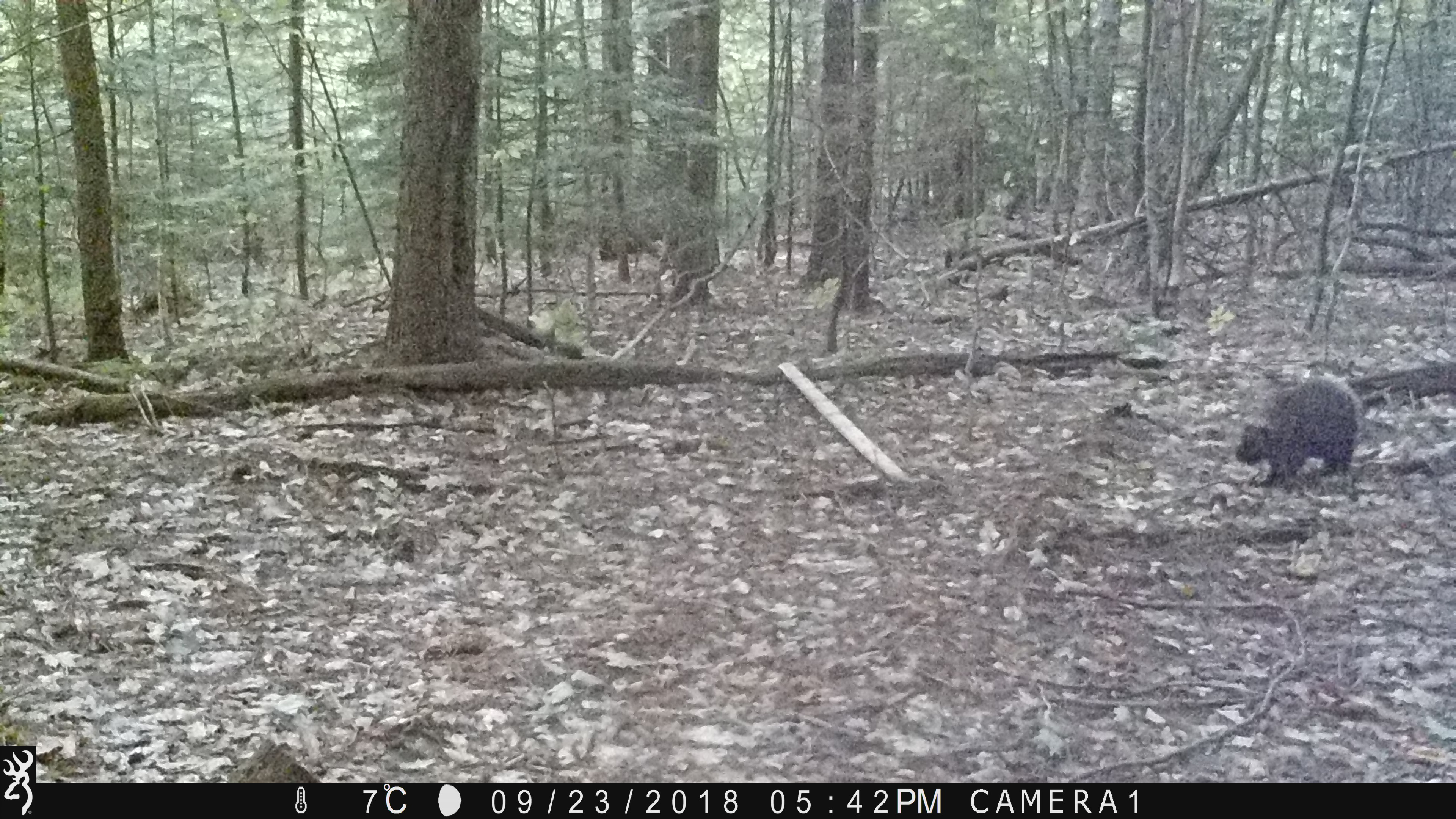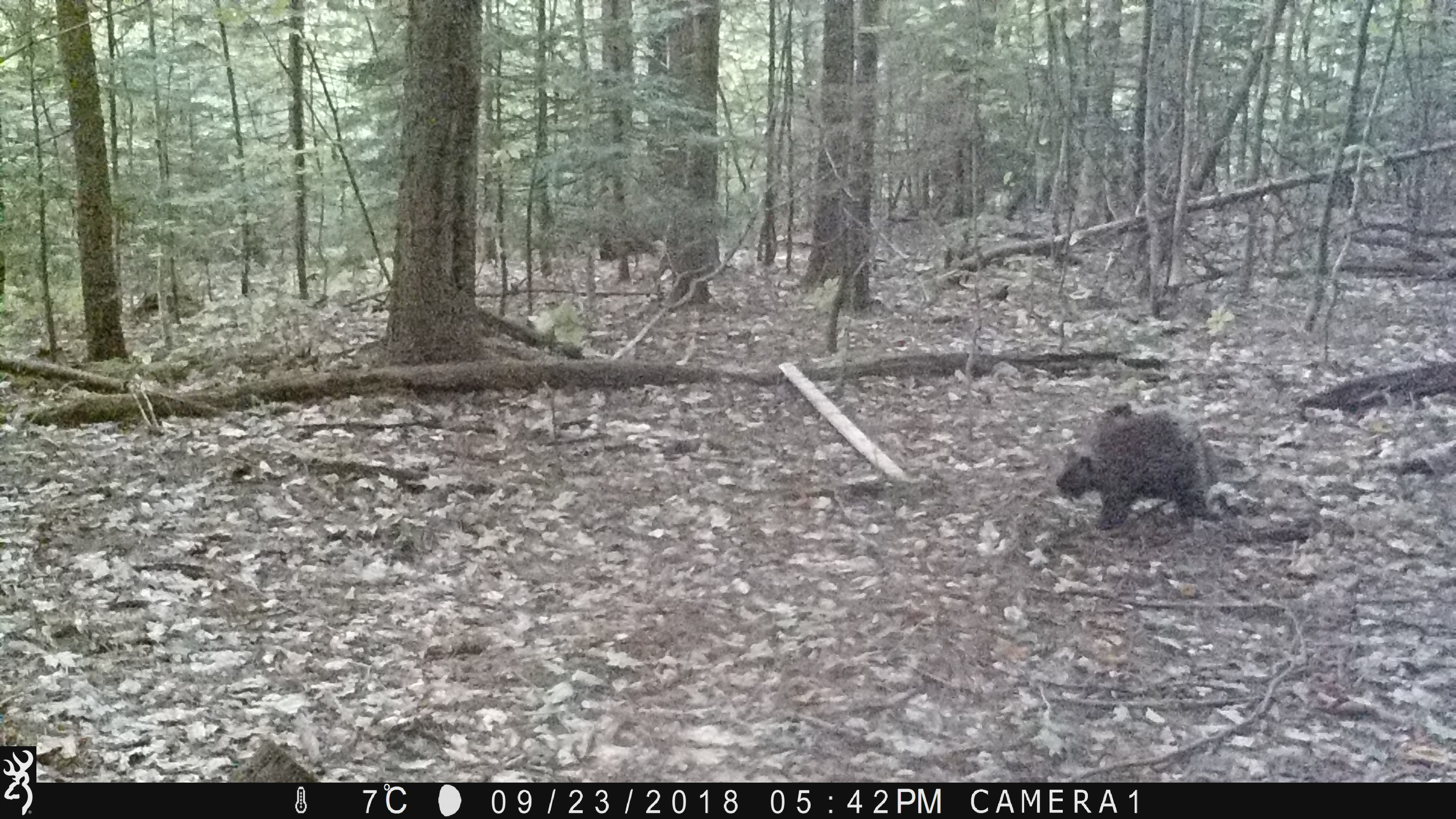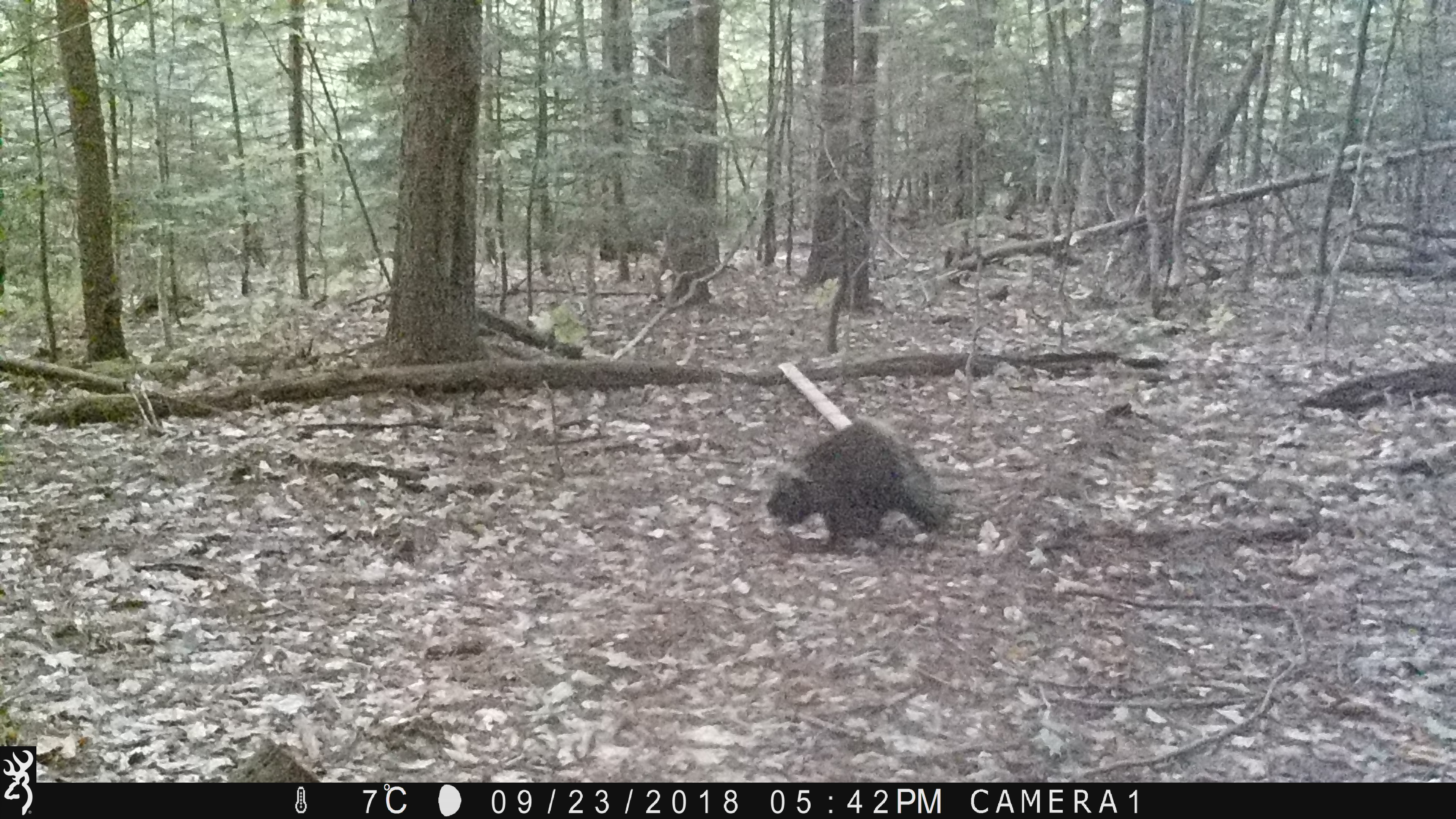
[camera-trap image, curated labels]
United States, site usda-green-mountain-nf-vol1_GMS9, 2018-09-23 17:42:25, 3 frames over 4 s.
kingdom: Animalia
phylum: Chordata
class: Mammalia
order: Rodentia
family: Erethizontidae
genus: Erethizon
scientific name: Erethizon dorsatum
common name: porcupine